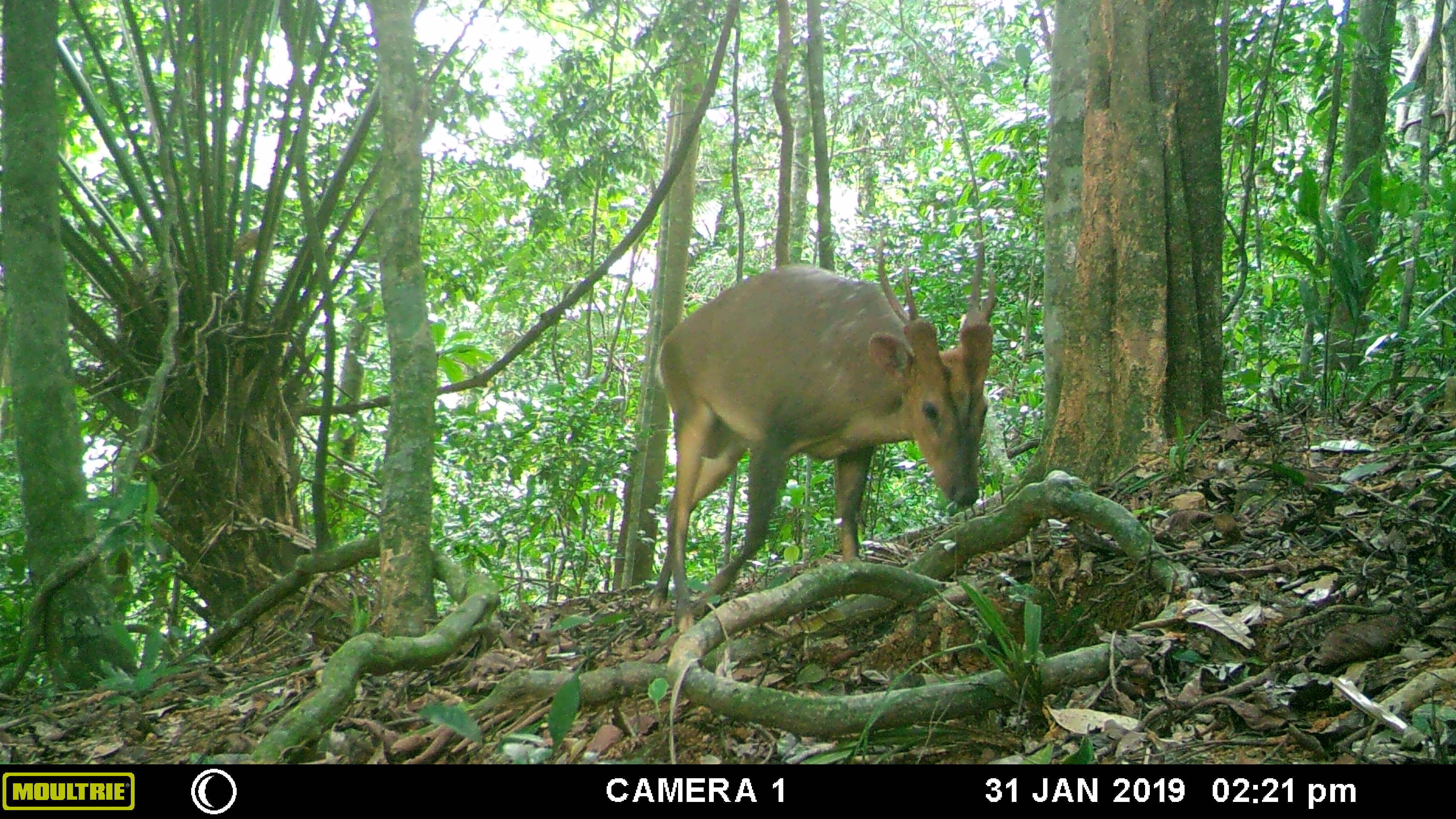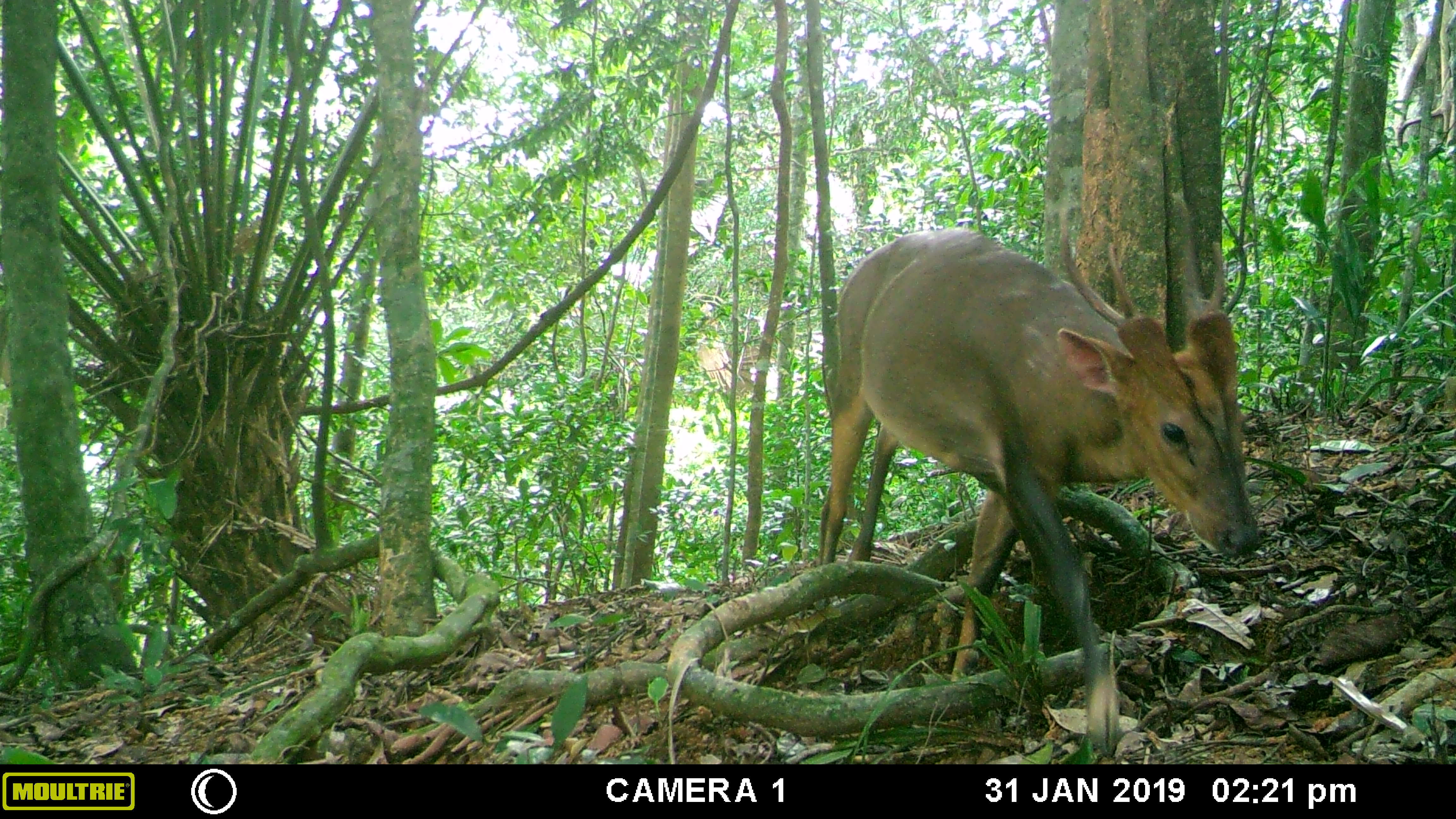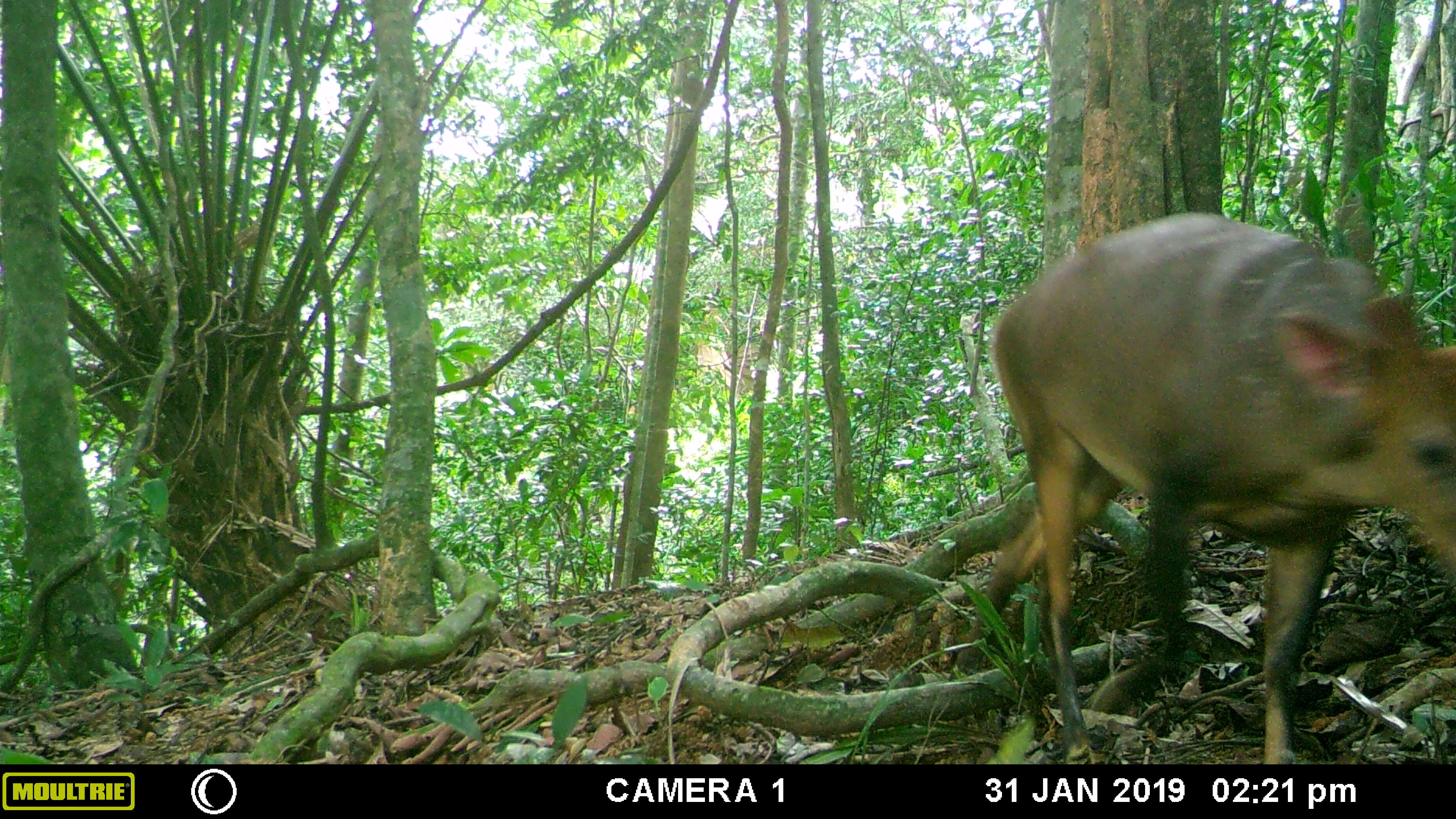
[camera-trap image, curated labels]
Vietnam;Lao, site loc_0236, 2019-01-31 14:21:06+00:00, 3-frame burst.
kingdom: Animalia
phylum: Chordata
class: Mammalia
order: Artiodactyla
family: Cervidae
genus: Muntiacus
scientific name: Muntiacus vuquangensis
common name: large-antlered muntjac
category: large antlered muntjac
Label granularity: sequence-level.